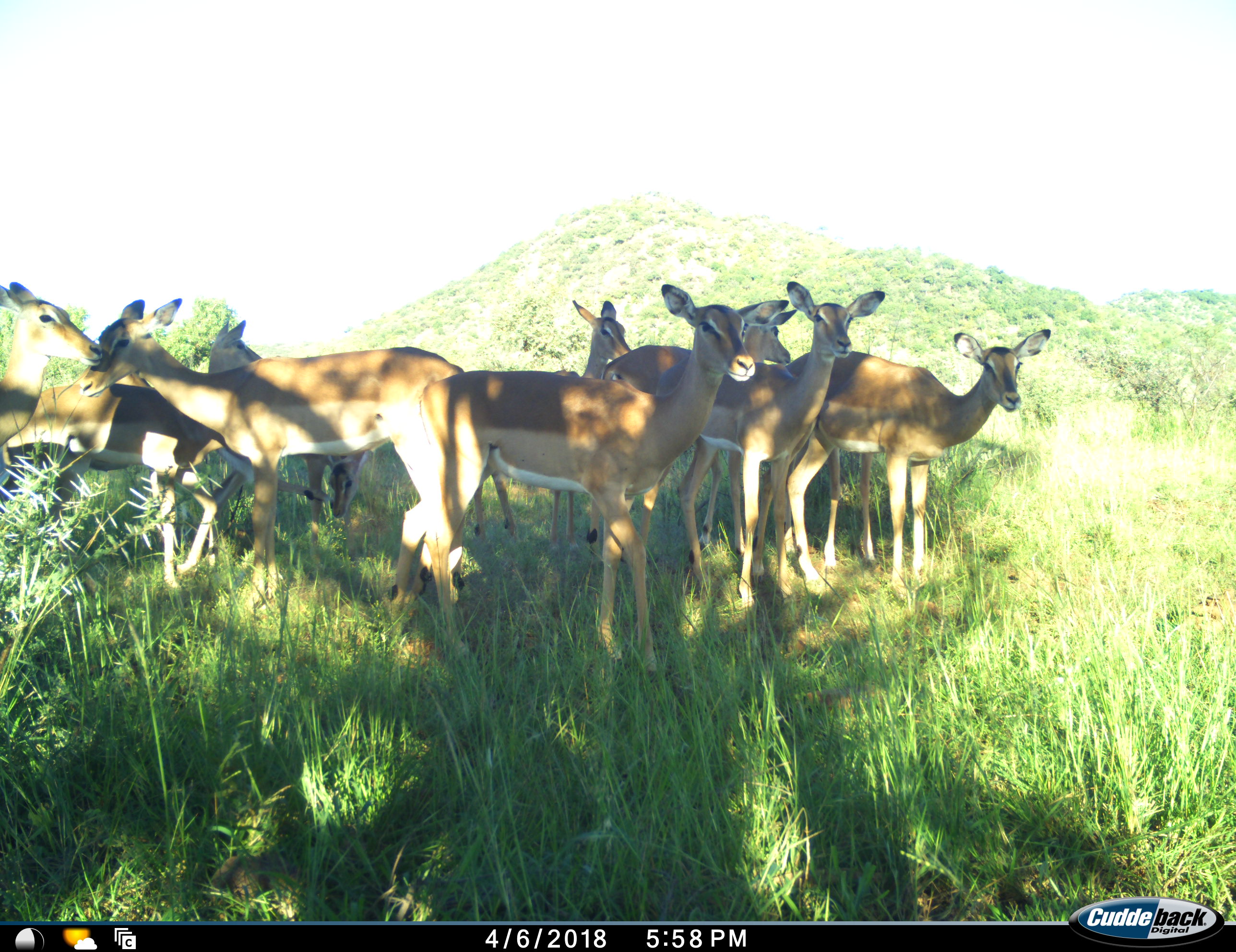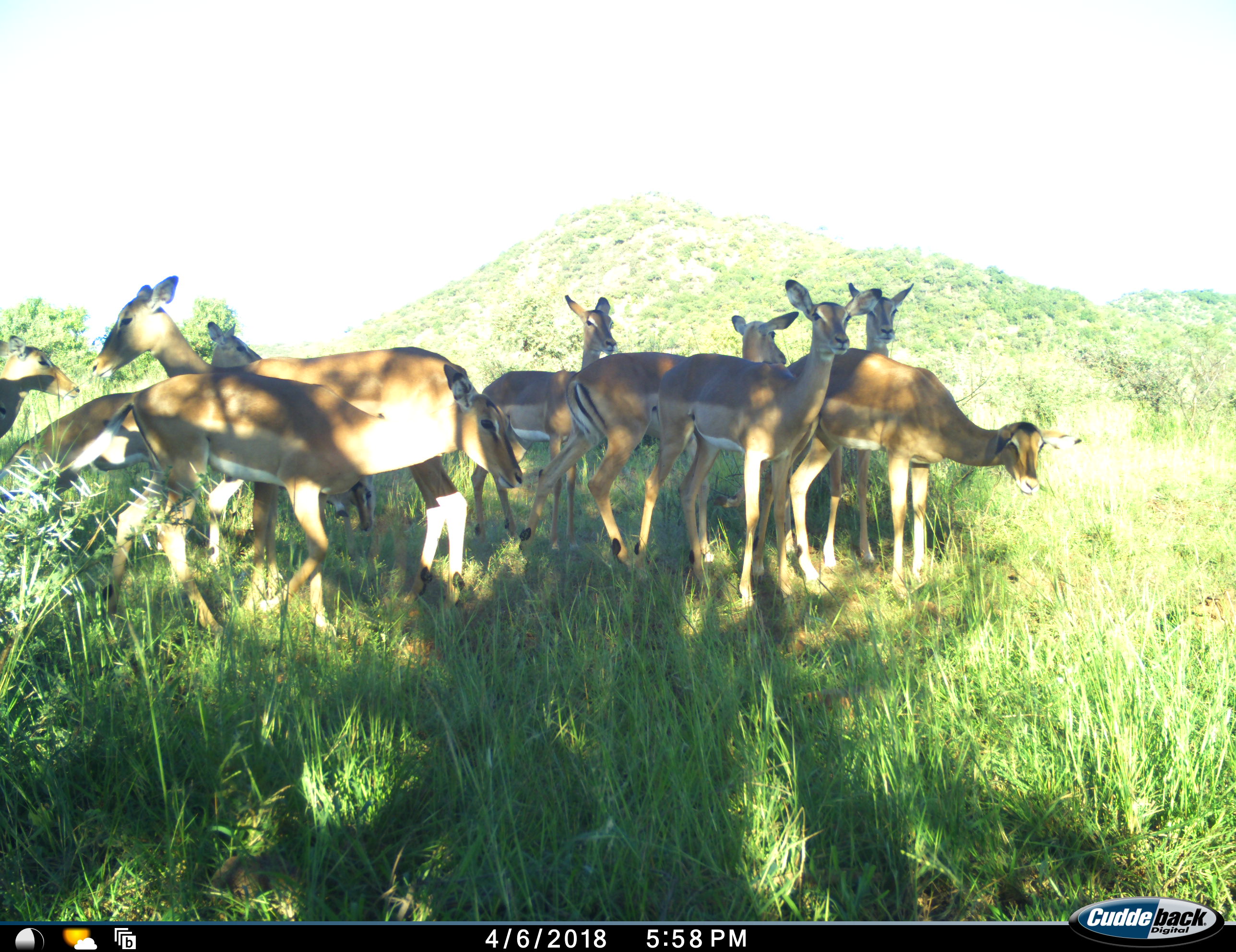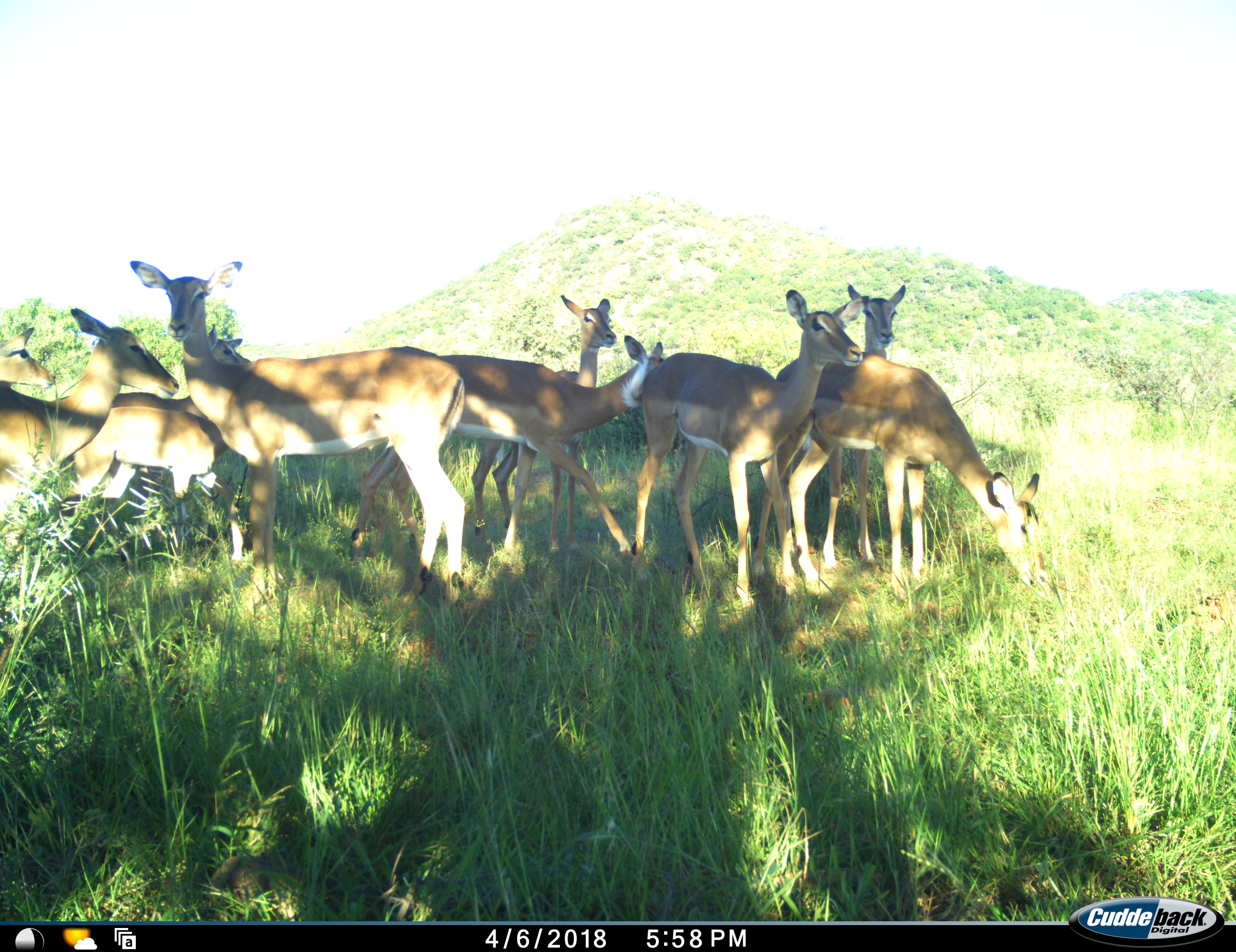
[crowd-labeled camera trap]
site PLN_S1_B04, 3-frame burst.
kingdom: Animalia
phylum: Chordata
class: Mammalia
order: Artiodactyla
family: Bovidae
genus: Aepyceros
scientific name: Aepyceros melampus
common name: impala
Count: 9.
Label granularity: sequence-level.